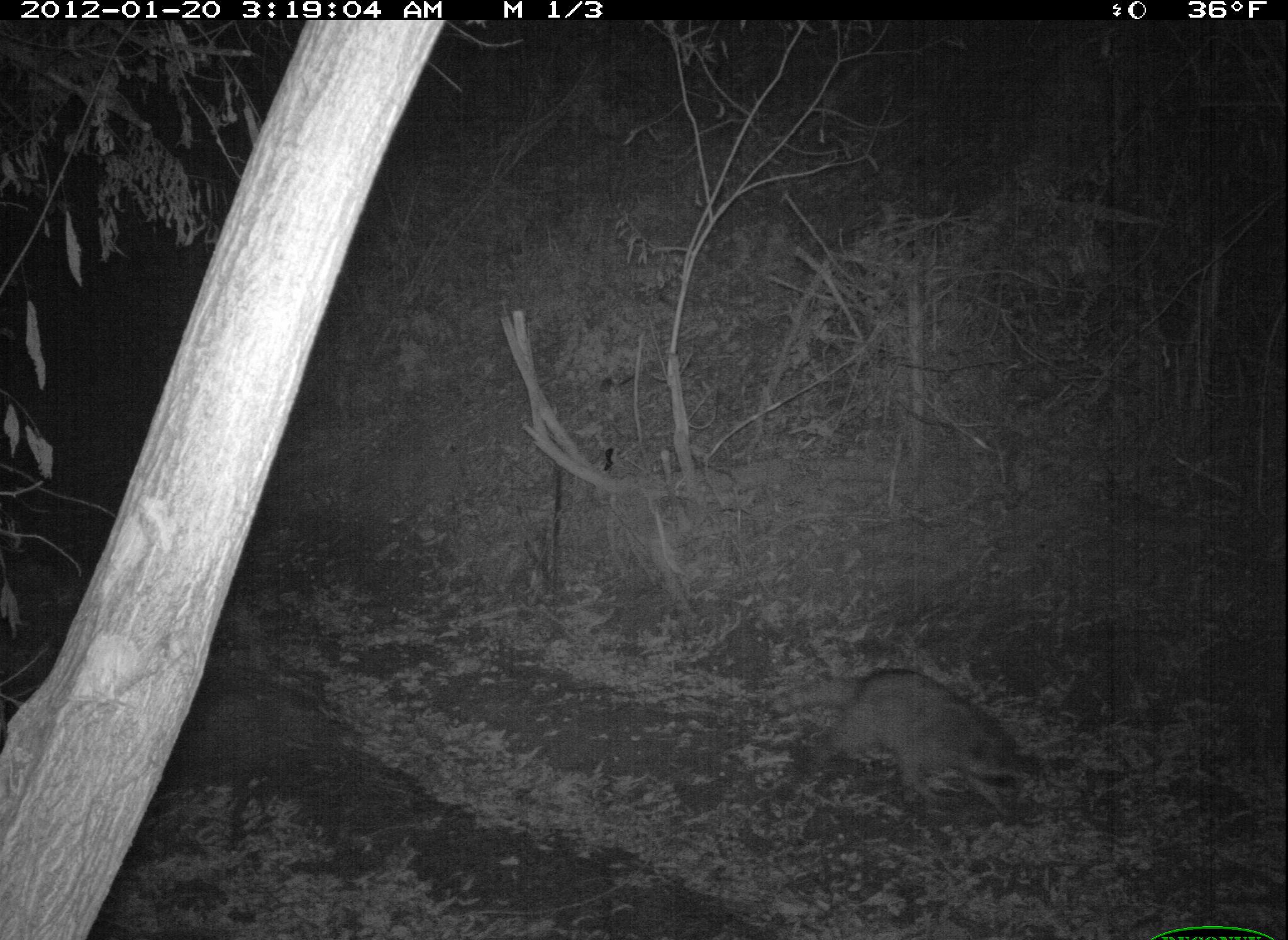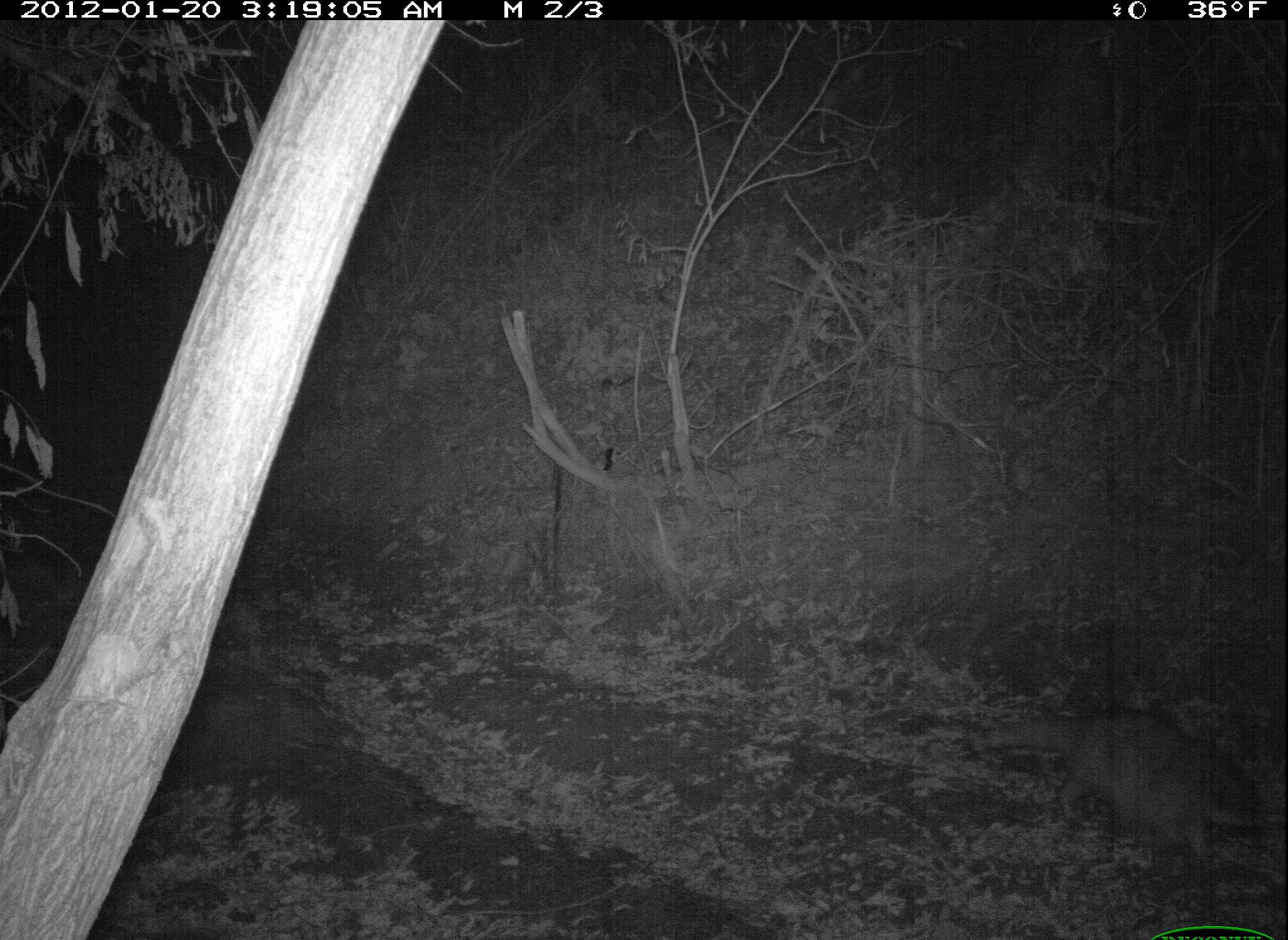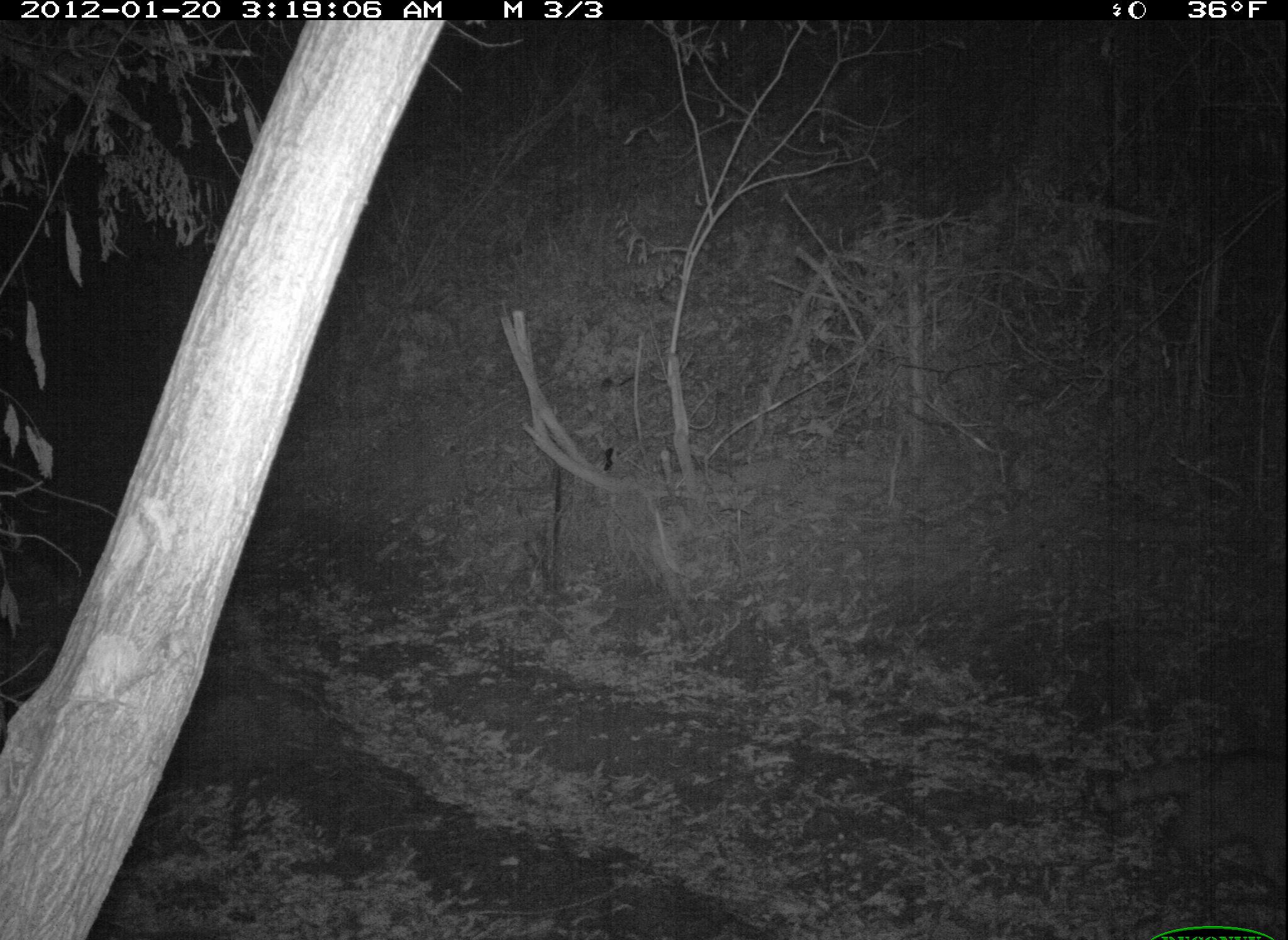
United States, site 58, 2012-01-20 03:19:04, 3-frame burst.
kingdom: Animalia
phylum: Chordata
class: Mammalia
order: Carnivora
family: Procyonidae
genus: Procyon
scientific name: Procyon lotor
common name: raccoon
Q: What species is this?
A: Raccoon (Procyon lotor).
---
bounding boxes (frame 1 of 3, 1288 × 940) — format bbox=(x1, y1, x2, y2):
raccoon: bbox=(767, 666, 1036, 819)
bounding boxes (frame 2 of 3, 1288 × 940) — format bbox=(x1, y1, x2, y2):
raccoon: bbox=(965, 709, 1265, 870)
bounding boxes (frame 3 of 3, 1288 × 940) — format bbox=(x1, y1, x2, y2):
raccoon: bbox=(1096, 751, 1288, 888)